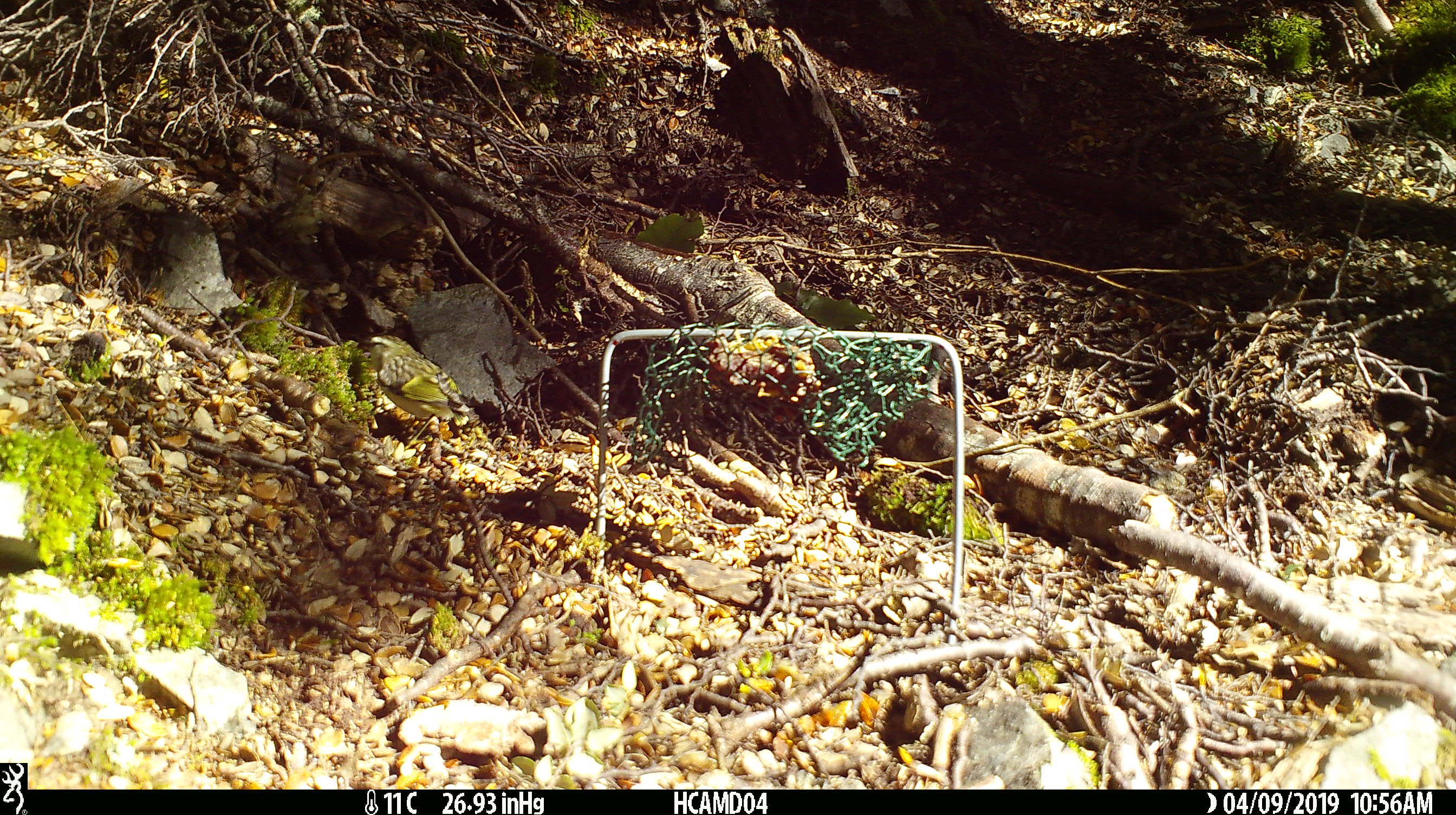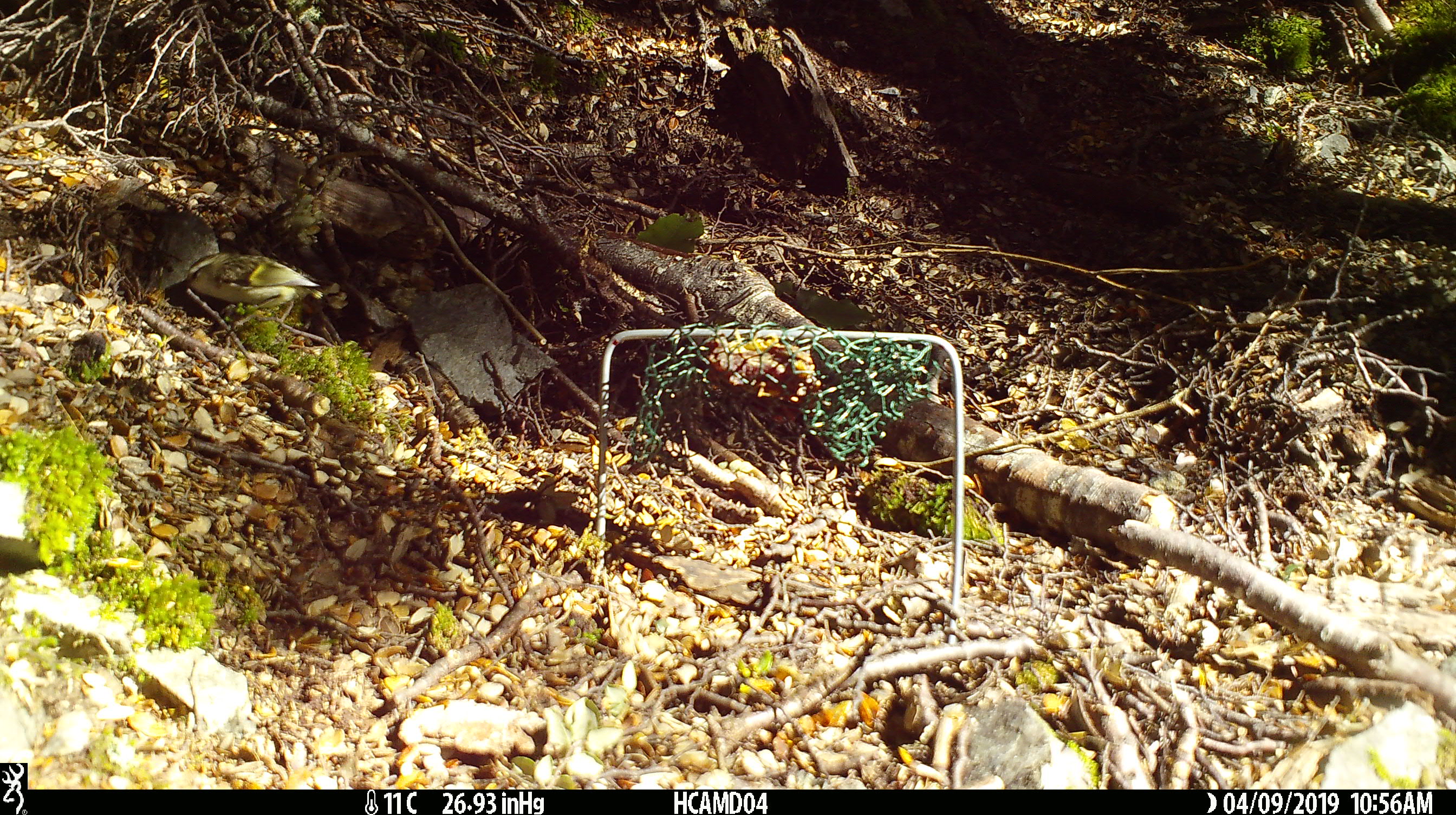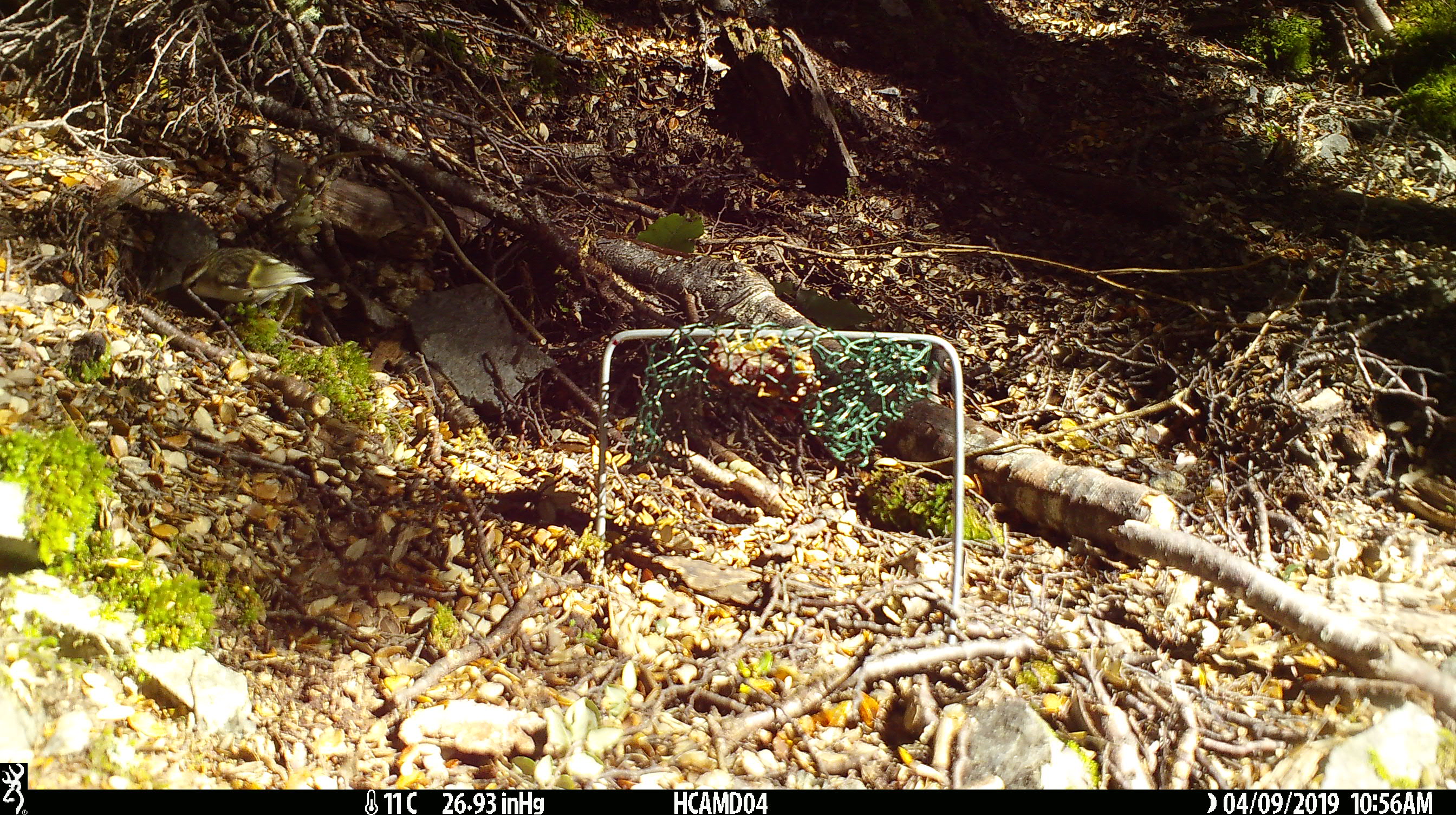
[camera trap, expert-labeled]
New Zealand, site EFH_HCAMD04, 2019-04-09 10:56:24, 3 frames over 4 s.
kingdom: Animalia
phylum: Chordata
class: Aves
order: Passeriformes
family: Acanthisittidae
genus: Acanthisitta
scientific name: Acanthisitta chloris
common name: rifleman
Rifleman (Acanthisitta chloris).